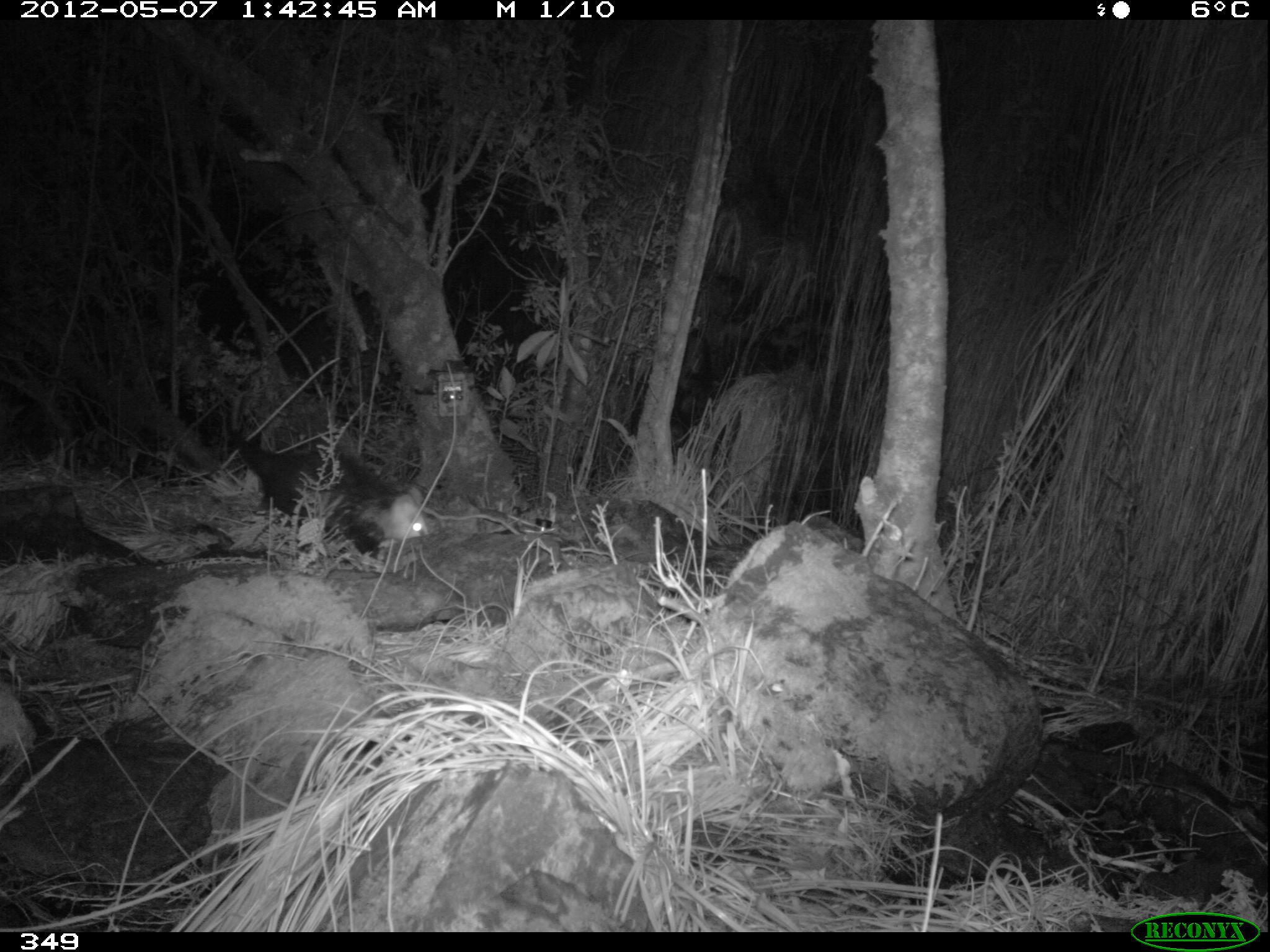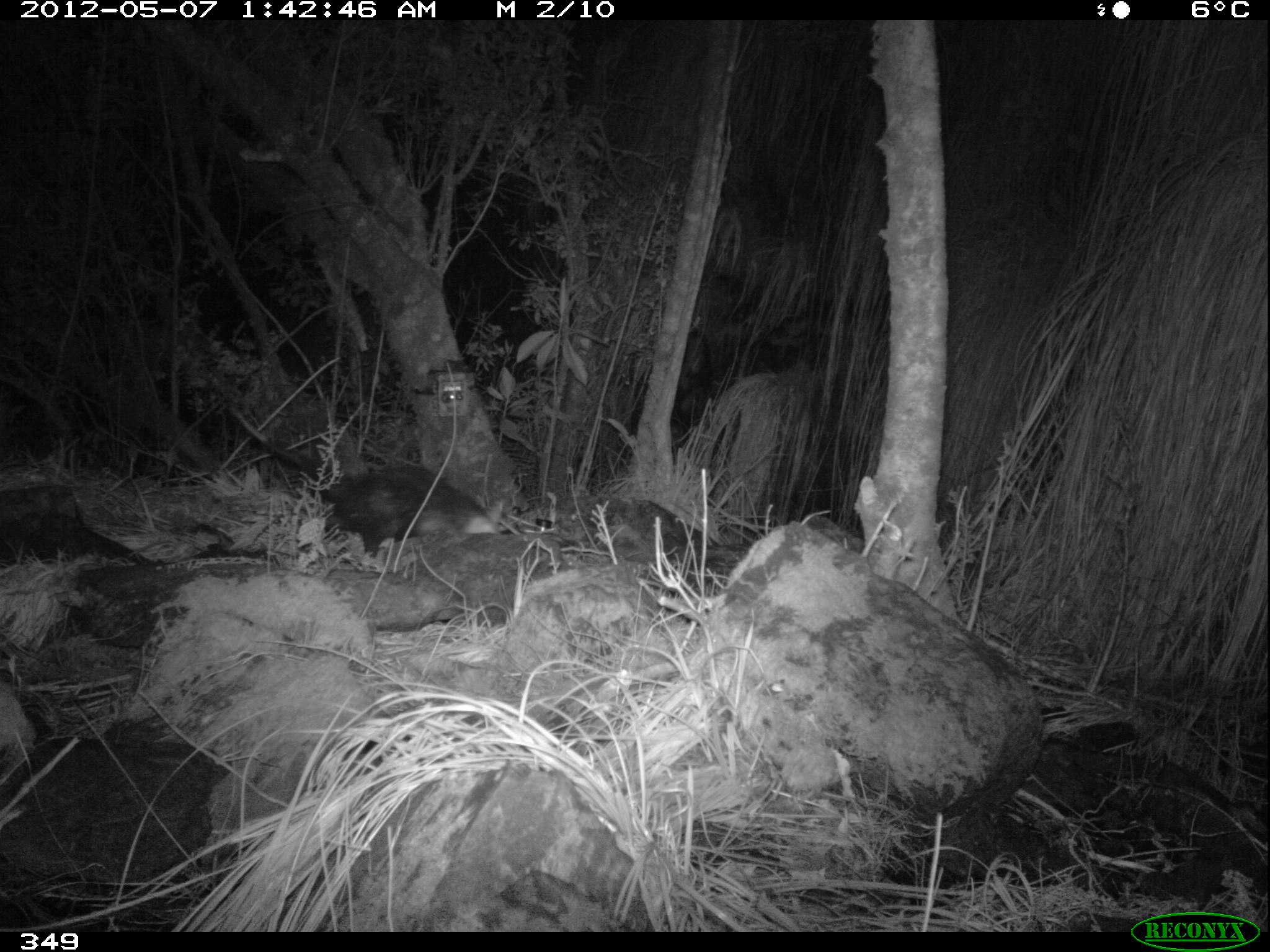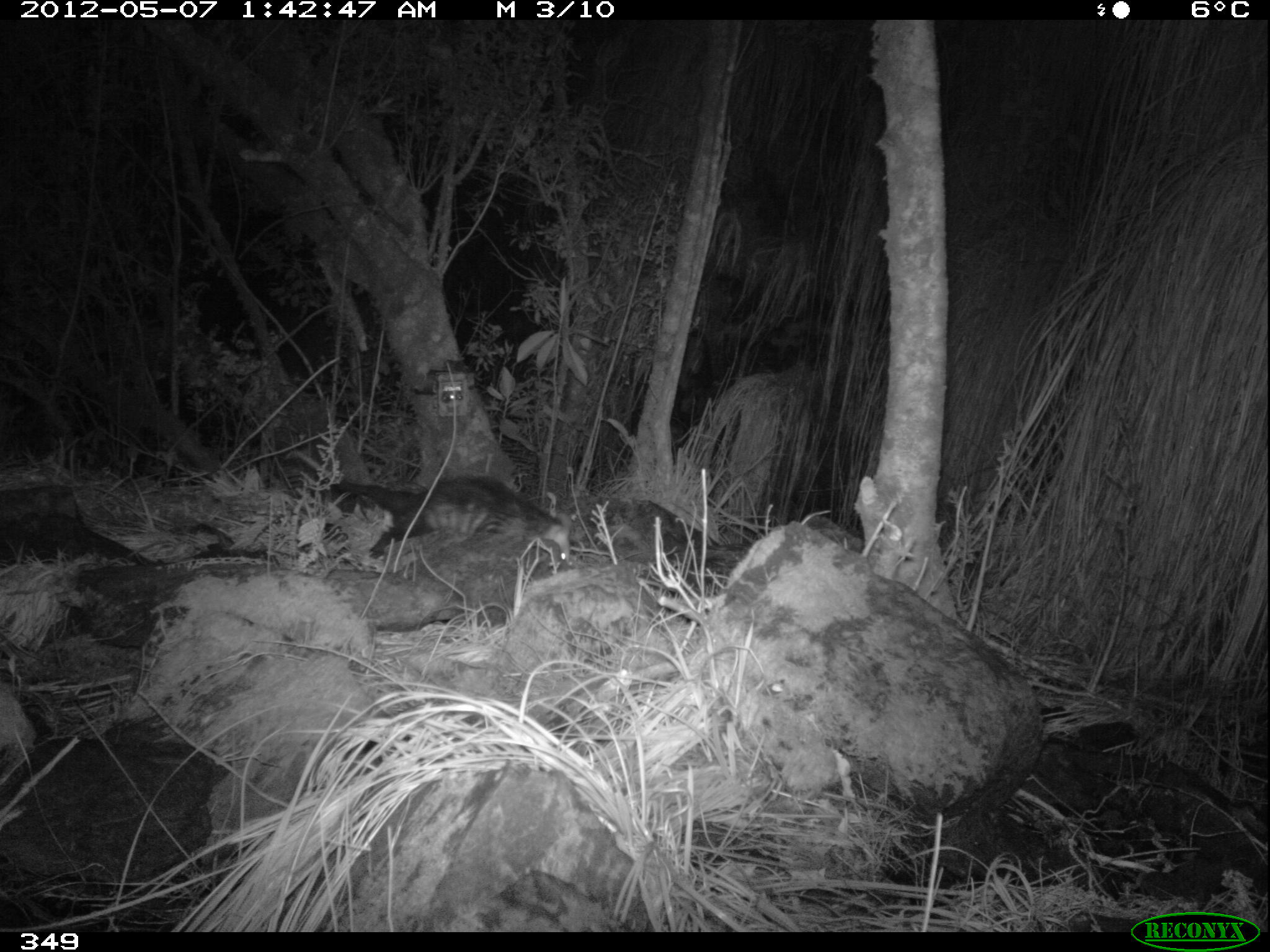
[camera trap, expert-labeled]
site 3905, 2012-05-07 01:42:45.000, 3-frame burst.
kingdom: Animalia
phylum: Chordata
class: Mammalia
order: Didelphimorphia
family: Didelphidae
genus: Didelphis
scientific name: Didelphis pernigra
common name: andean white-eared opossum